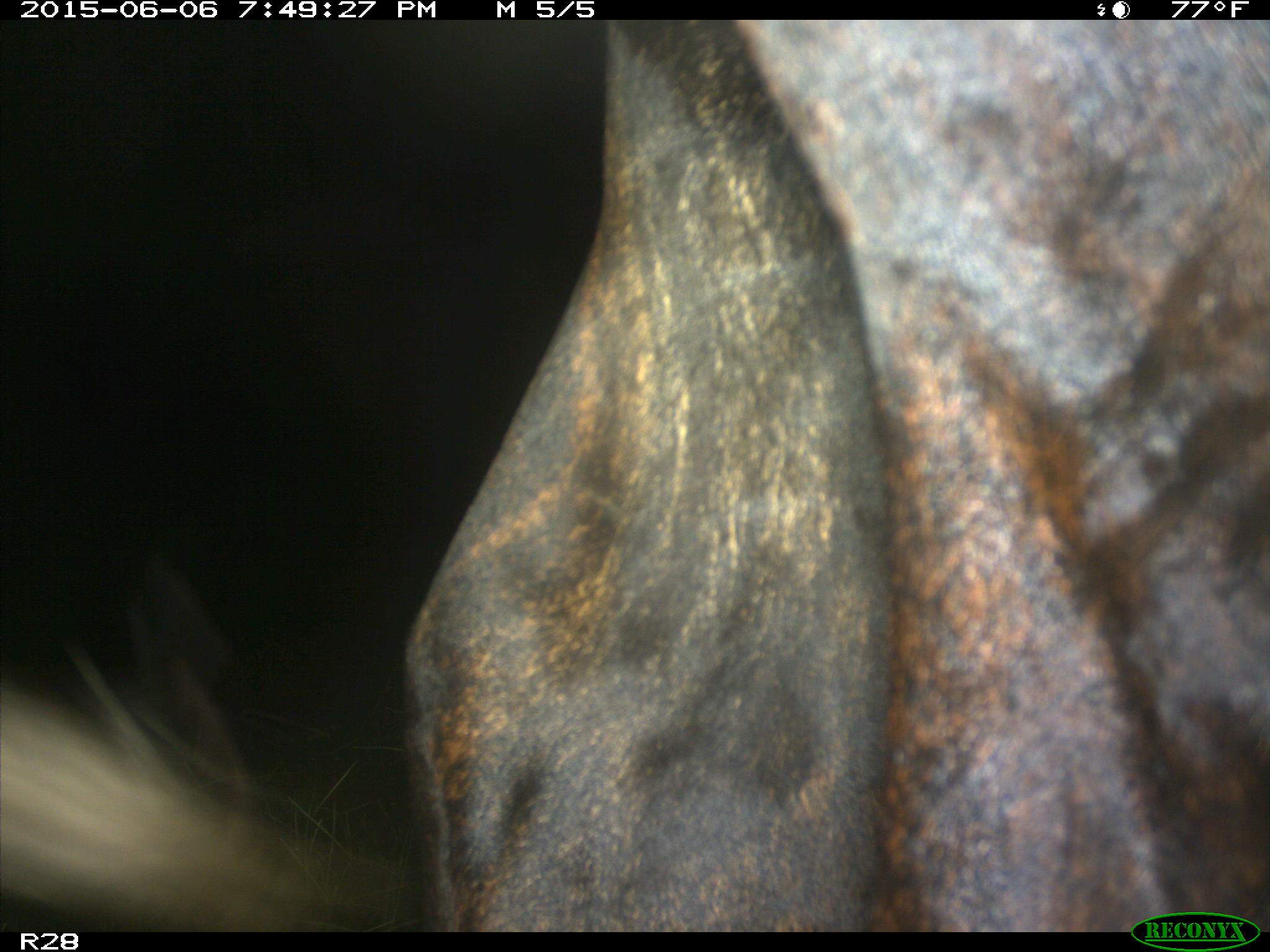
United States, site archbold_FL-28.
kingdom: Animalia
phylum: Chordata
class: Mammalia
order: Artiodactyla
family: Bovidae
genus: Bos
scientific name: Bos taurus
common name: domestic cow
Bos taurus (domestic cow).